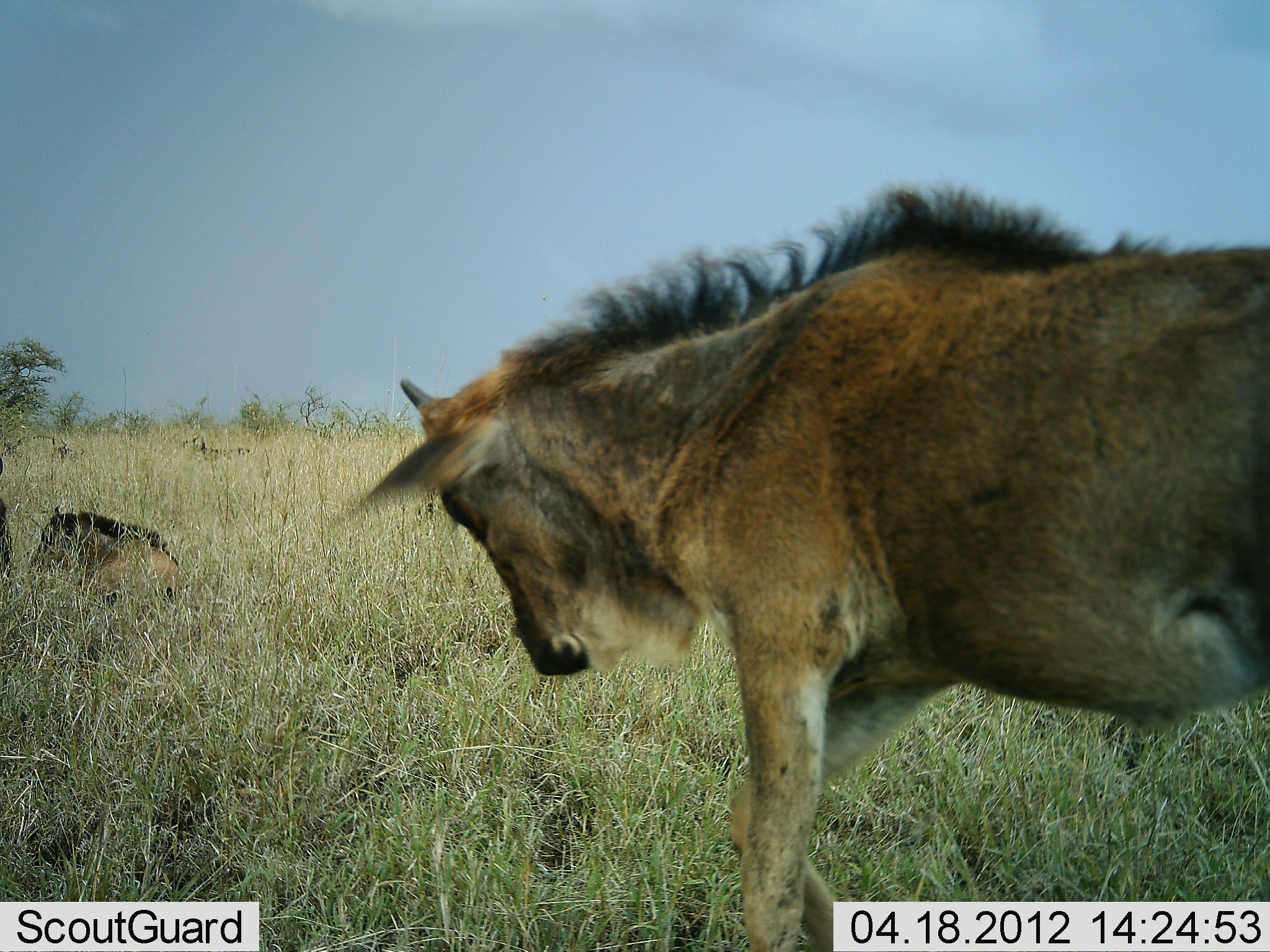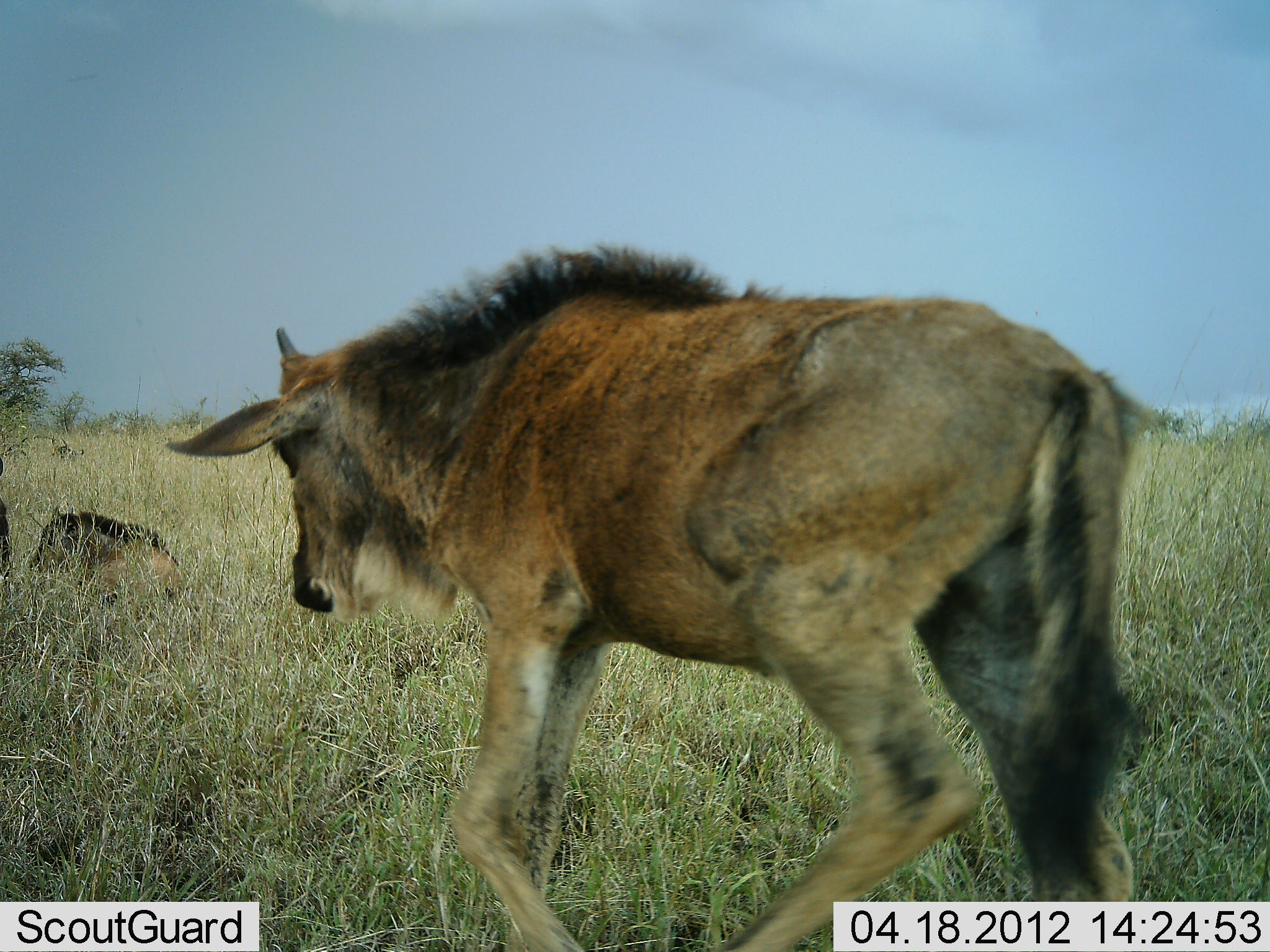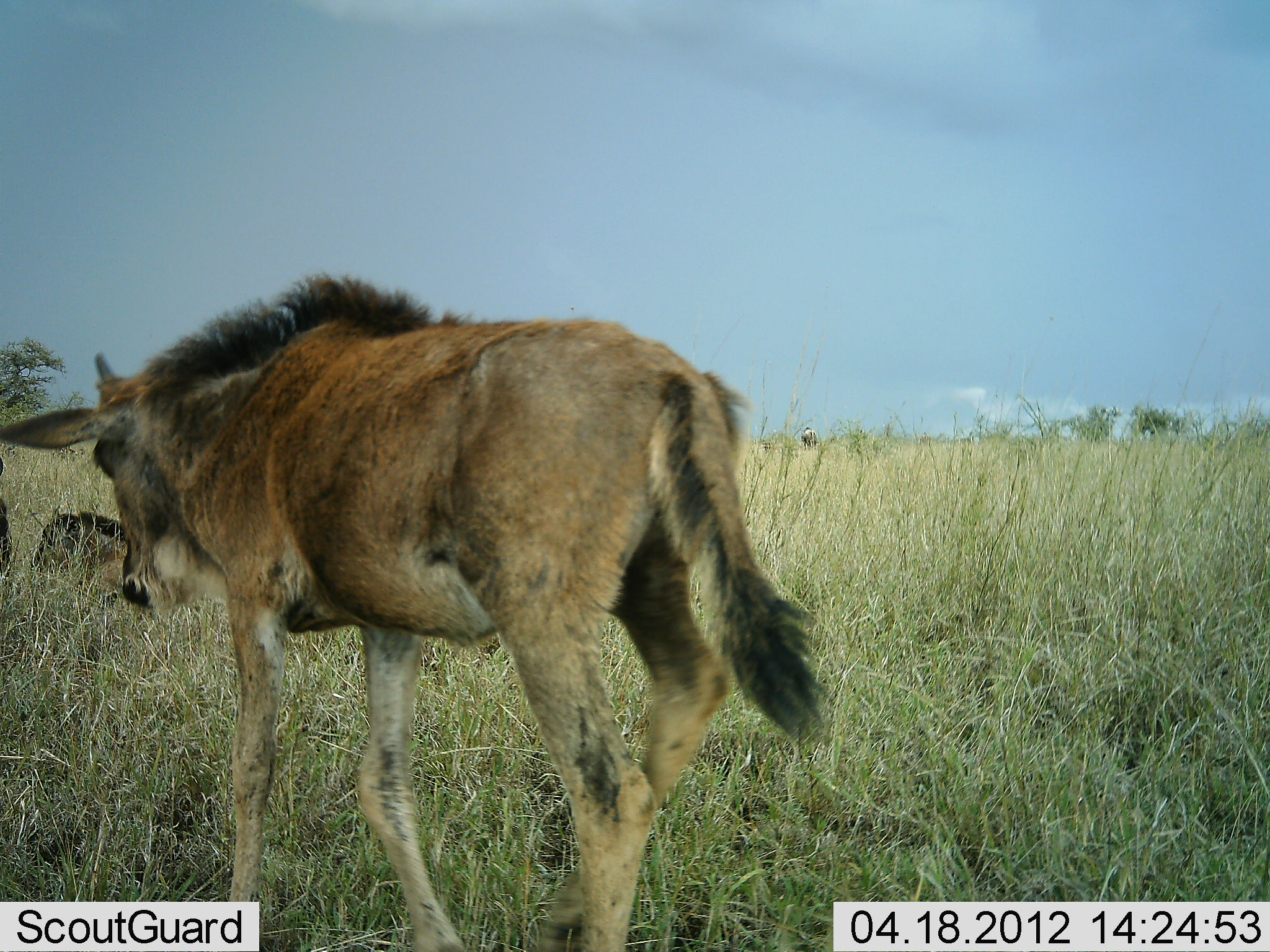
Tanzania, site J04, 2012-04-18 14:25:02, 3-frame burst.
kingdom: Animalia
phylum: Chordata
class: Mammalia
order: Artiodactyla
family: Bovidae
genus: Connochaetes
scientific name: Connochaetes taurinus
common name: blue wildebeest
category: wildebeest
Wildebeest (blue wildebeest) (Connochaetes taurinus), count 2. Behavior (volunteer vote fractions): standing 11%, resting 63%, moving 95%, interacting 0%. Young present (vote fraction): 68%. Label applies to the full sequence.